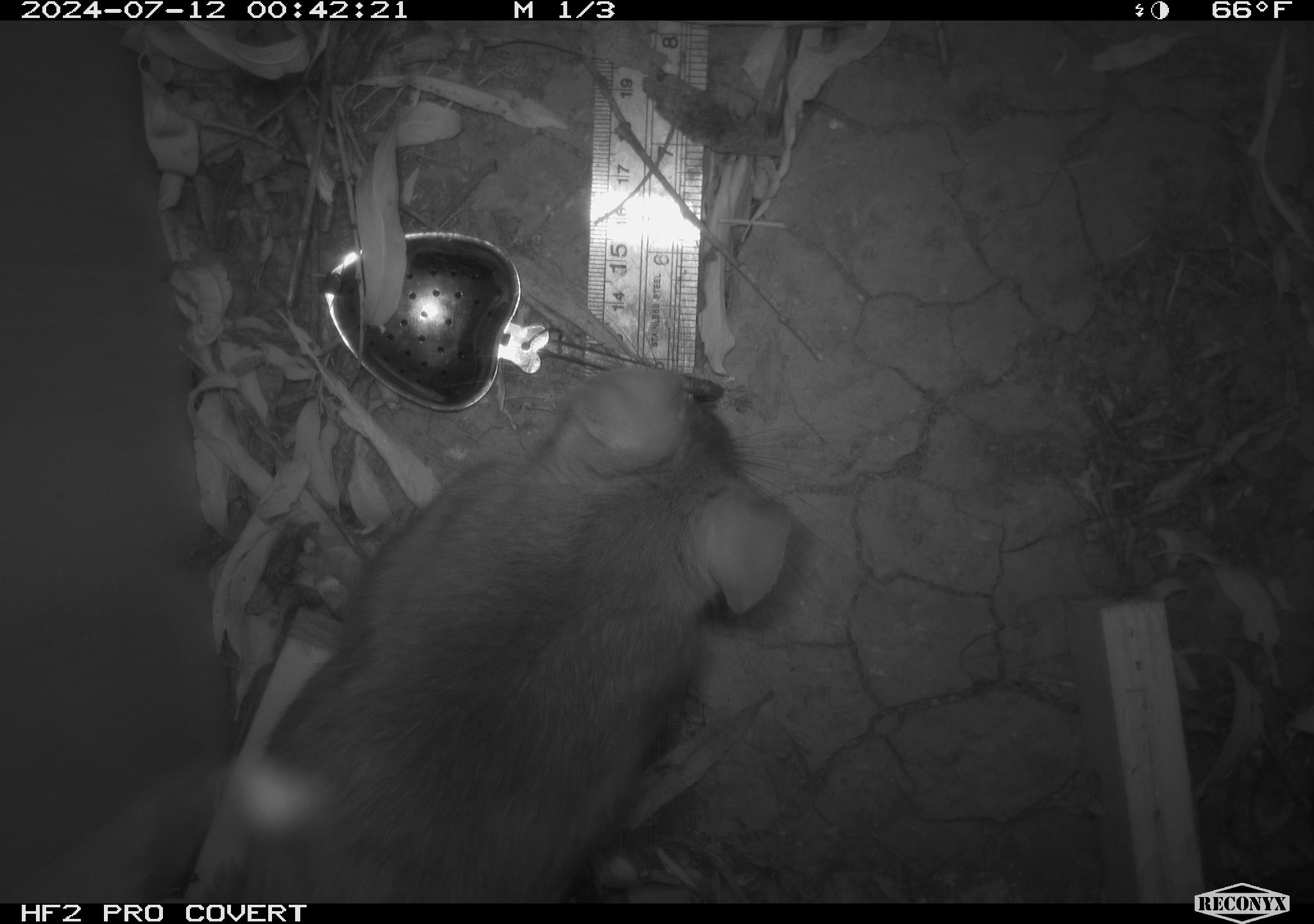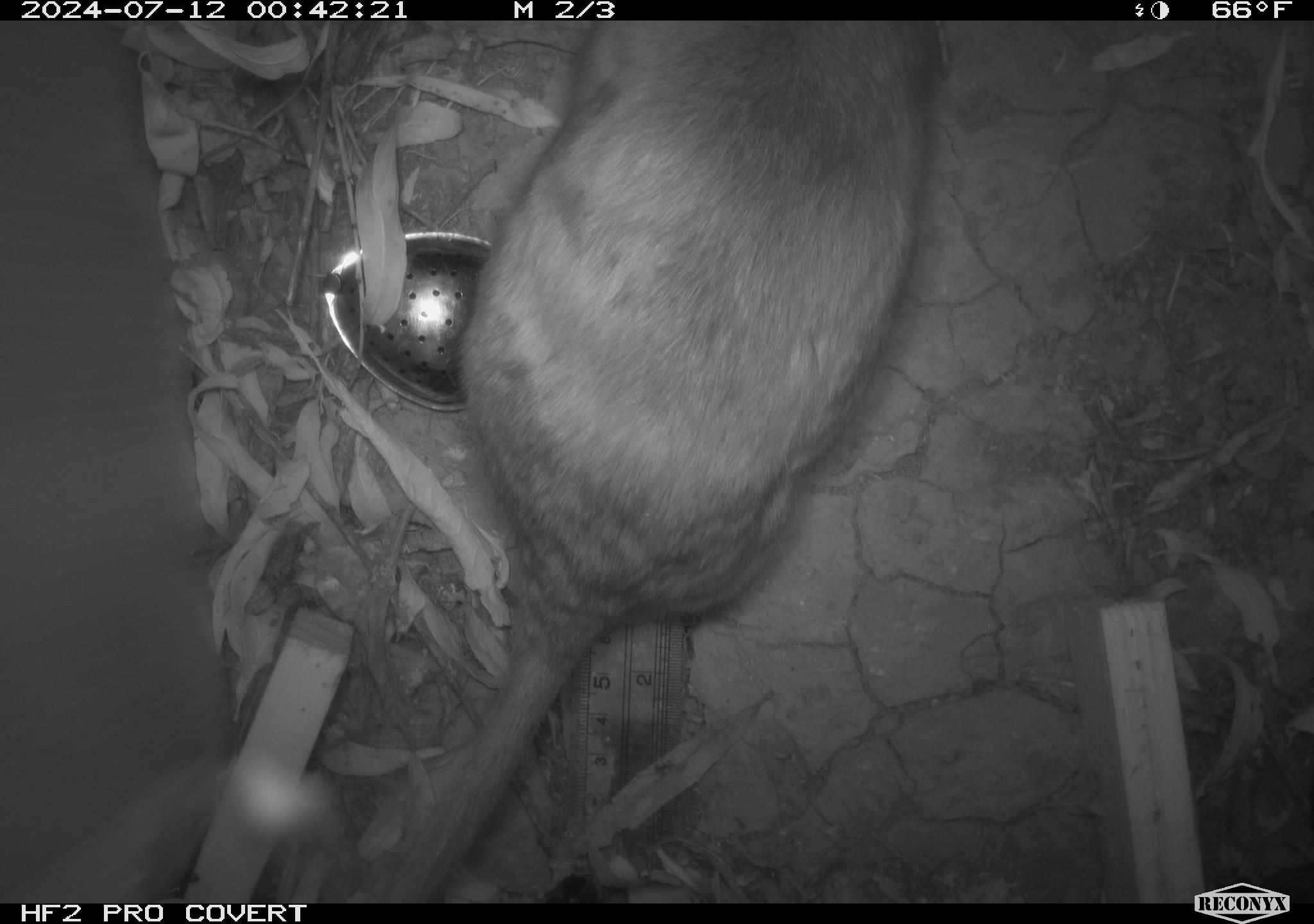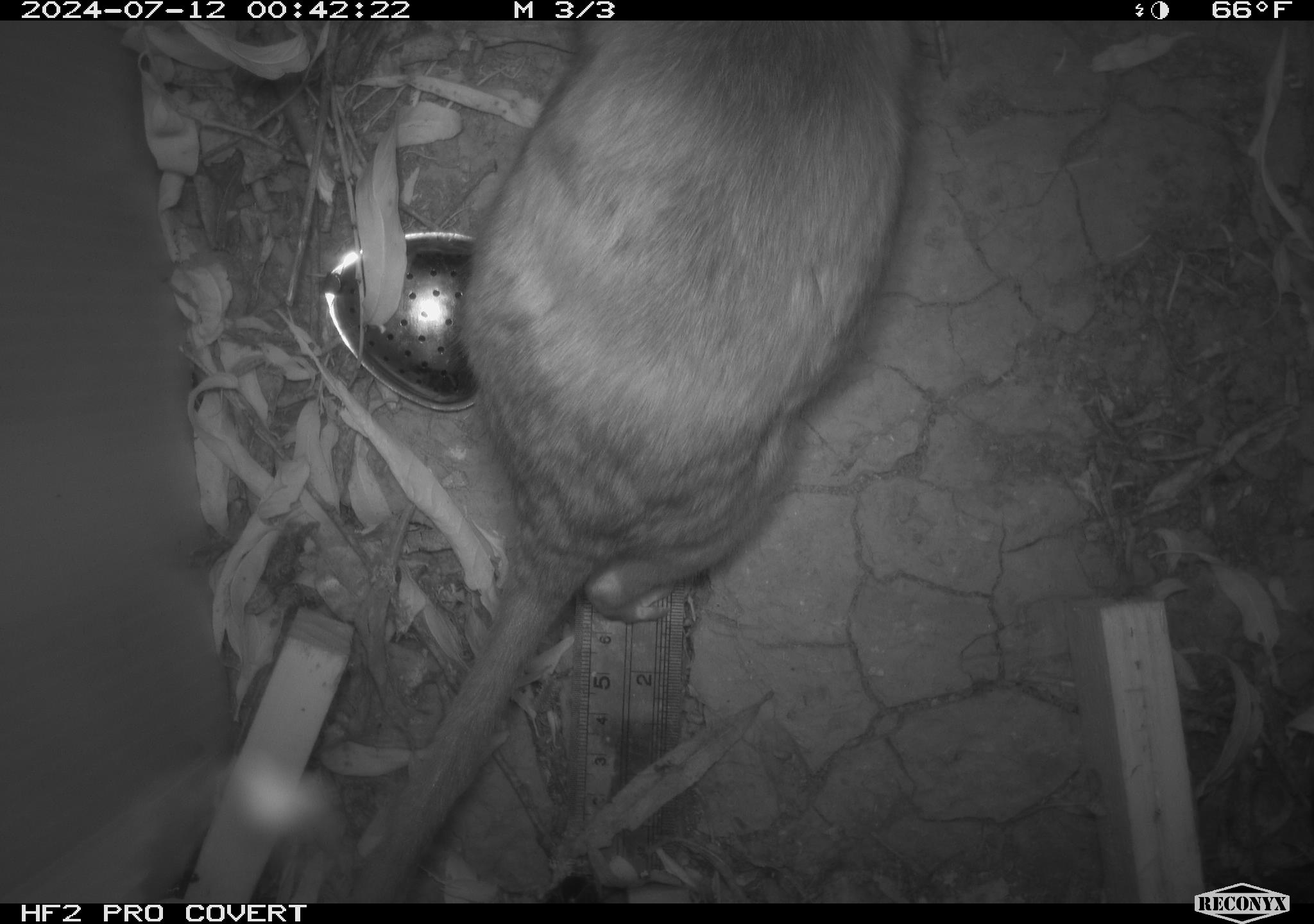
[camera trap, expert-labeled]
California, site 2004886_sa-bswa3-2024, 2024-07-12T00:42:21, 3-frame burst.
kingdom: Animalia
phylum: Chordata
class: Mammalia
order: Rodentia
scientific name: Rodentia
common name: woodrat or rat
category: woodrat or rat species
Woodrat or rat species (woodrat or rat) (Rodentia).